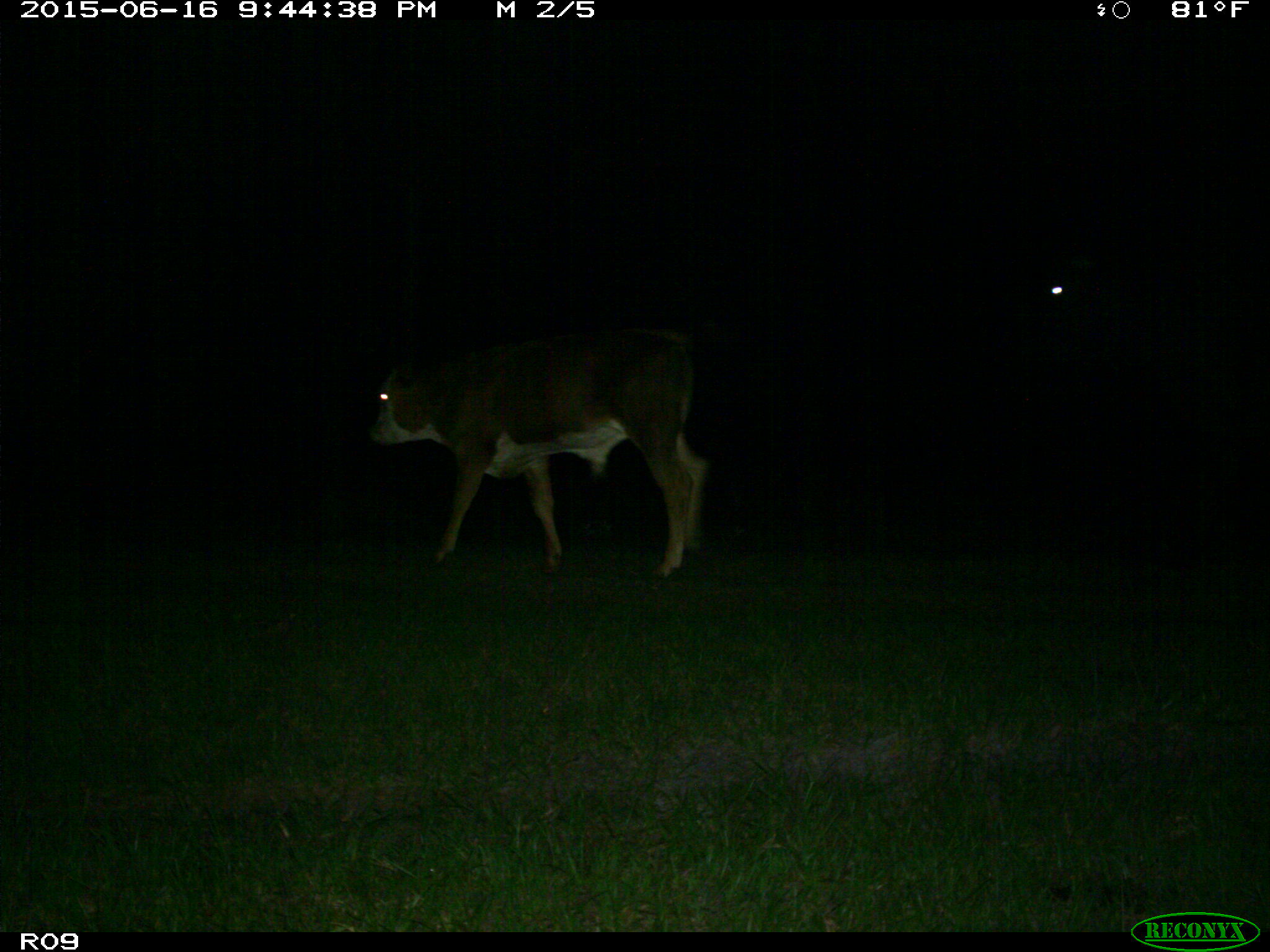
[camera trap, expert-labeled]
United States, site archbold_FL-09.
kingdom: Animalia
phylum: Chordata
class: Mammalia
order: Artiodactyla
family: Bovidae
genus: Bos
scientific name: Bos taurus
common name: domestic cow